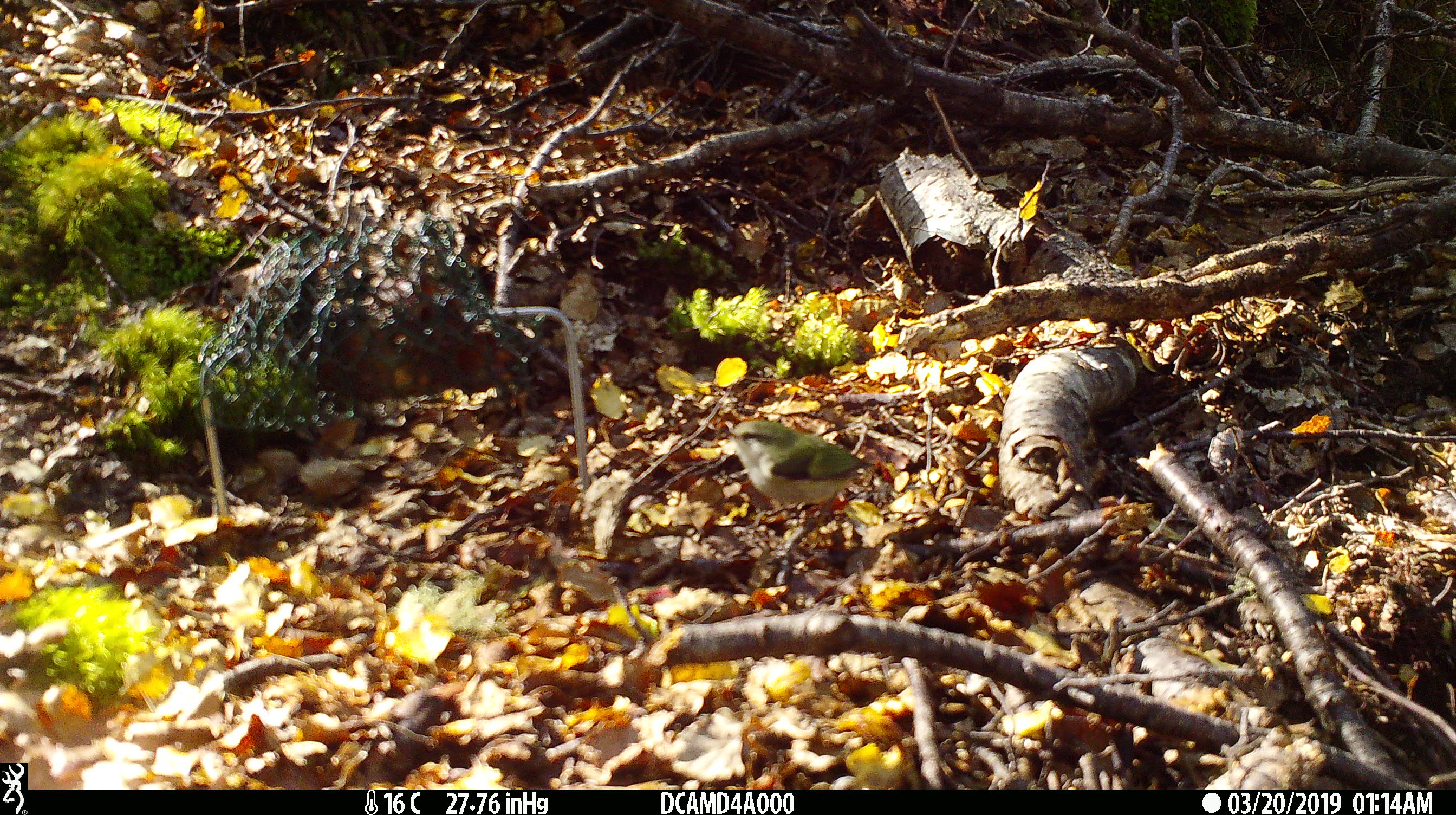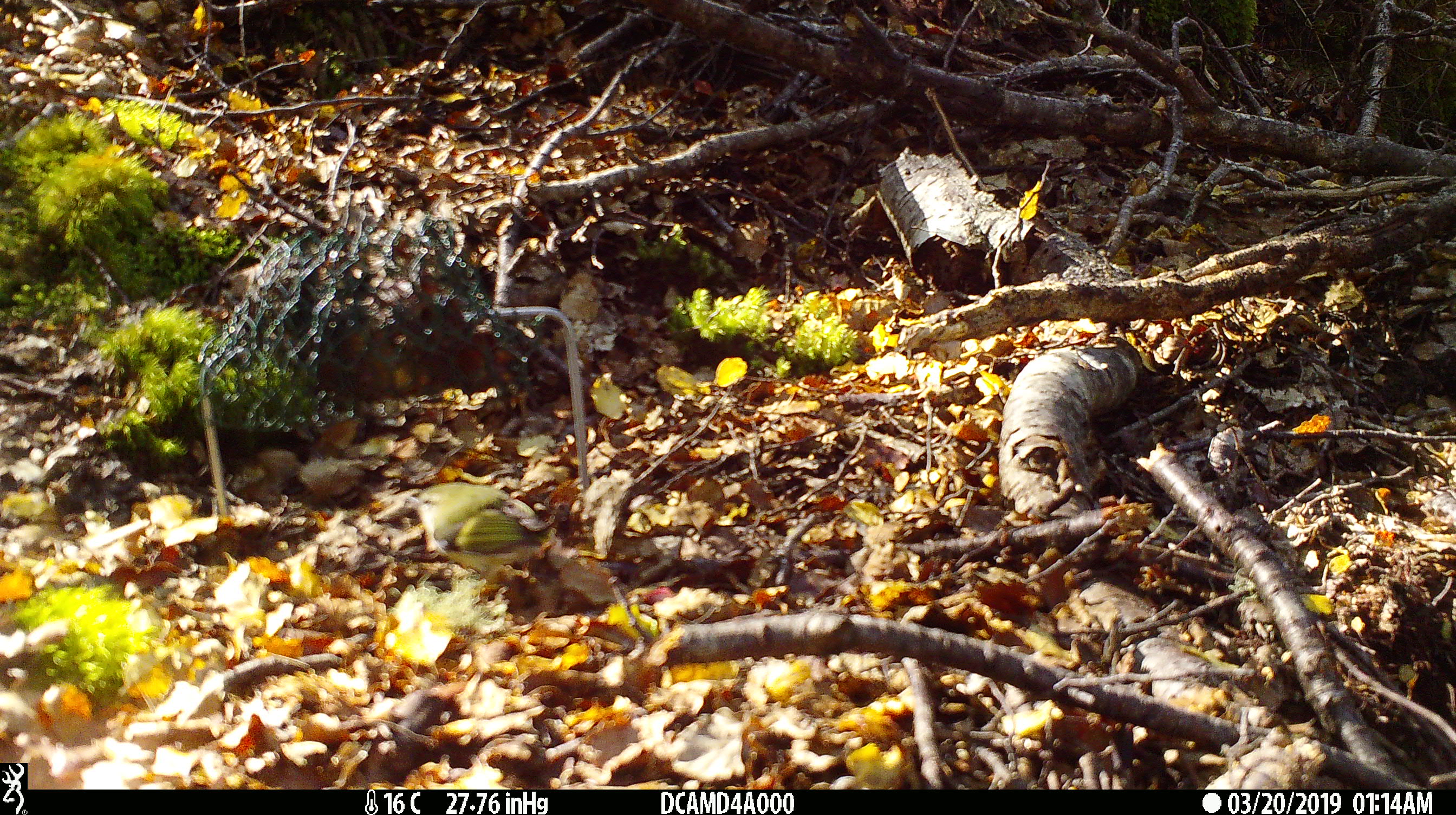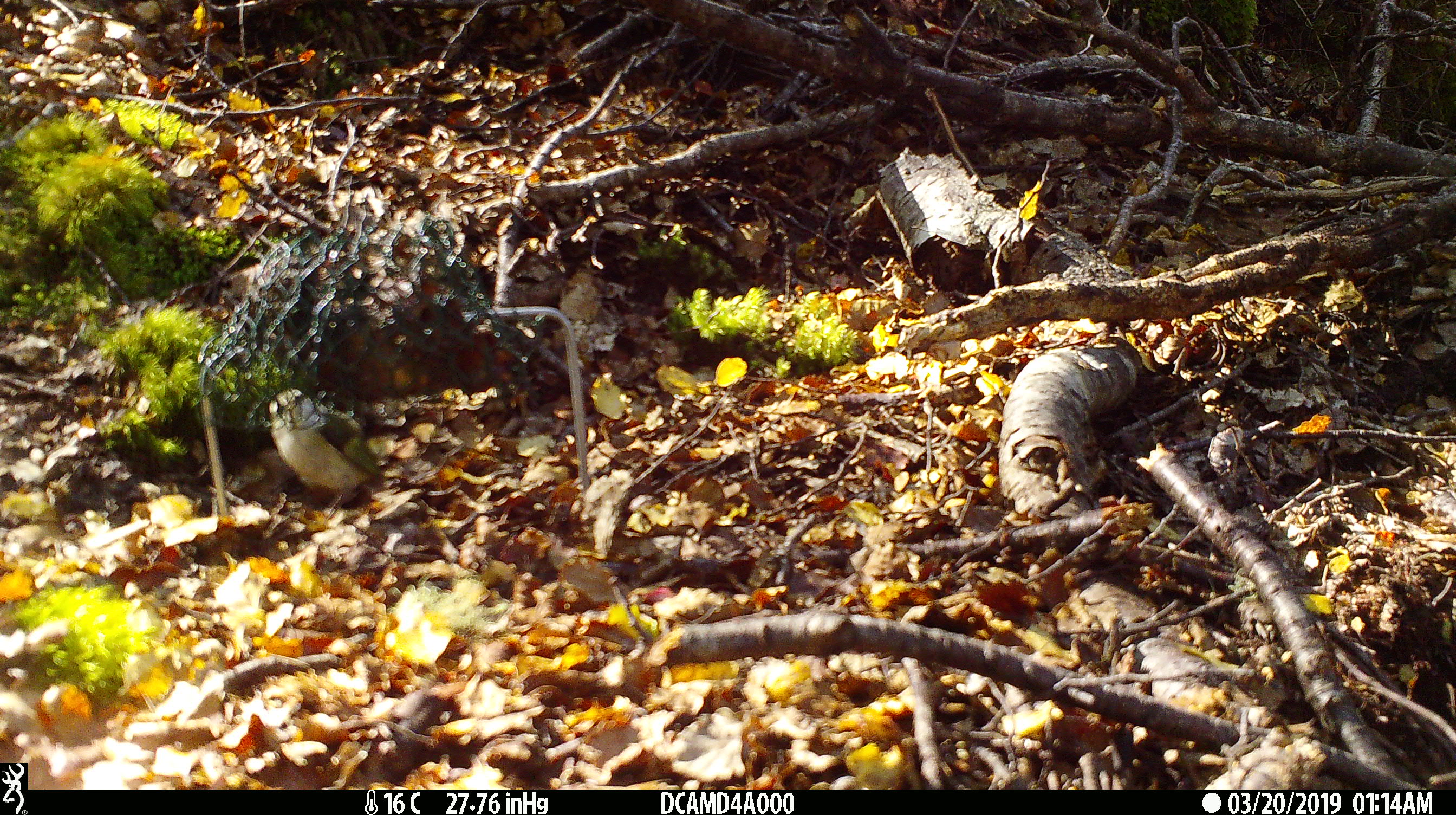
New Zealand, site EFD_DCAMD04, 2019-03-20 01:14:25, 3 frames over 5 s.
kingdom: Animalia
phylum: Chordata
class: Aves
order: Passeriformes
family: Acanthisittidae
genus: Acanthisitta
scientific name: Acanthisitta chloris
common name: rifleman